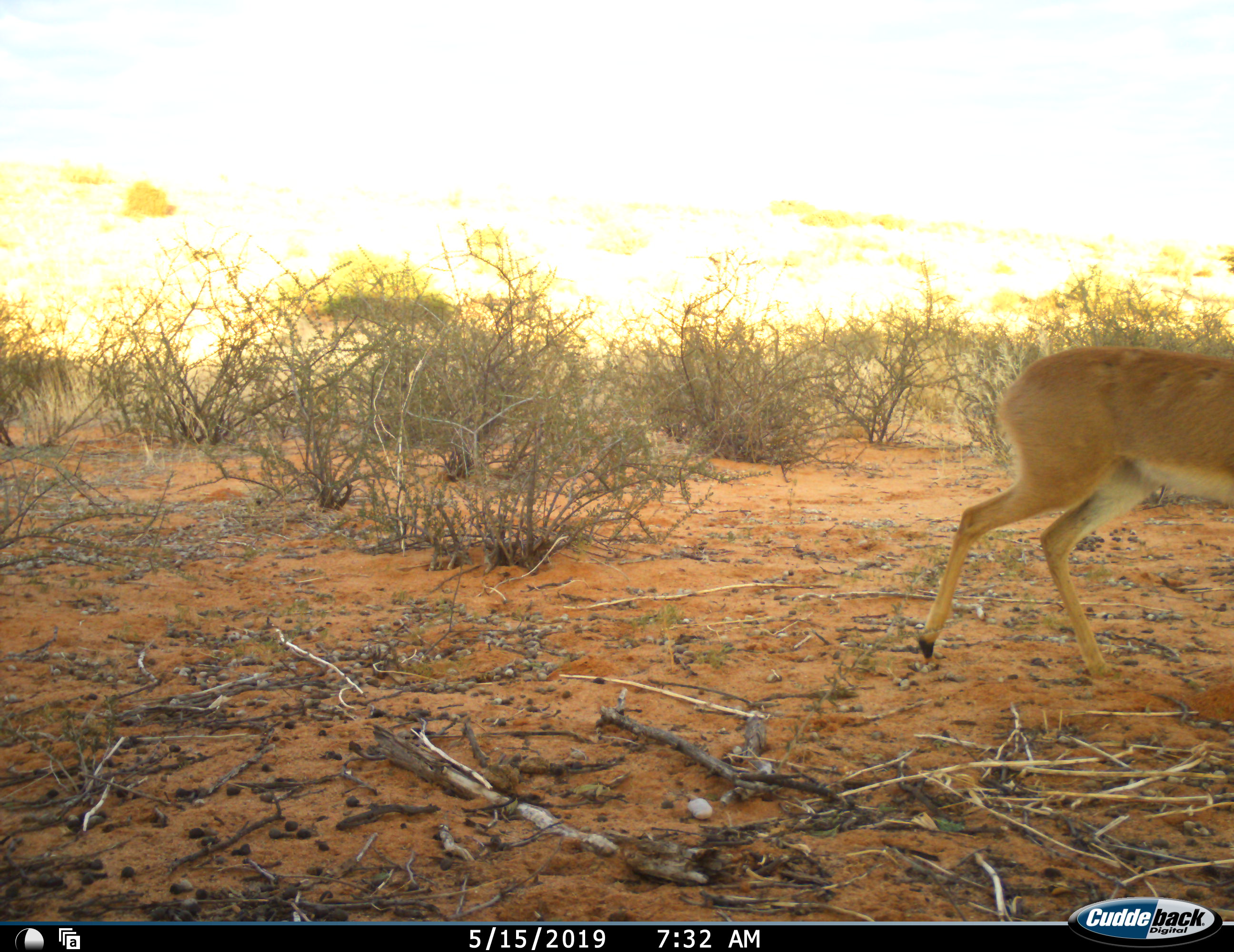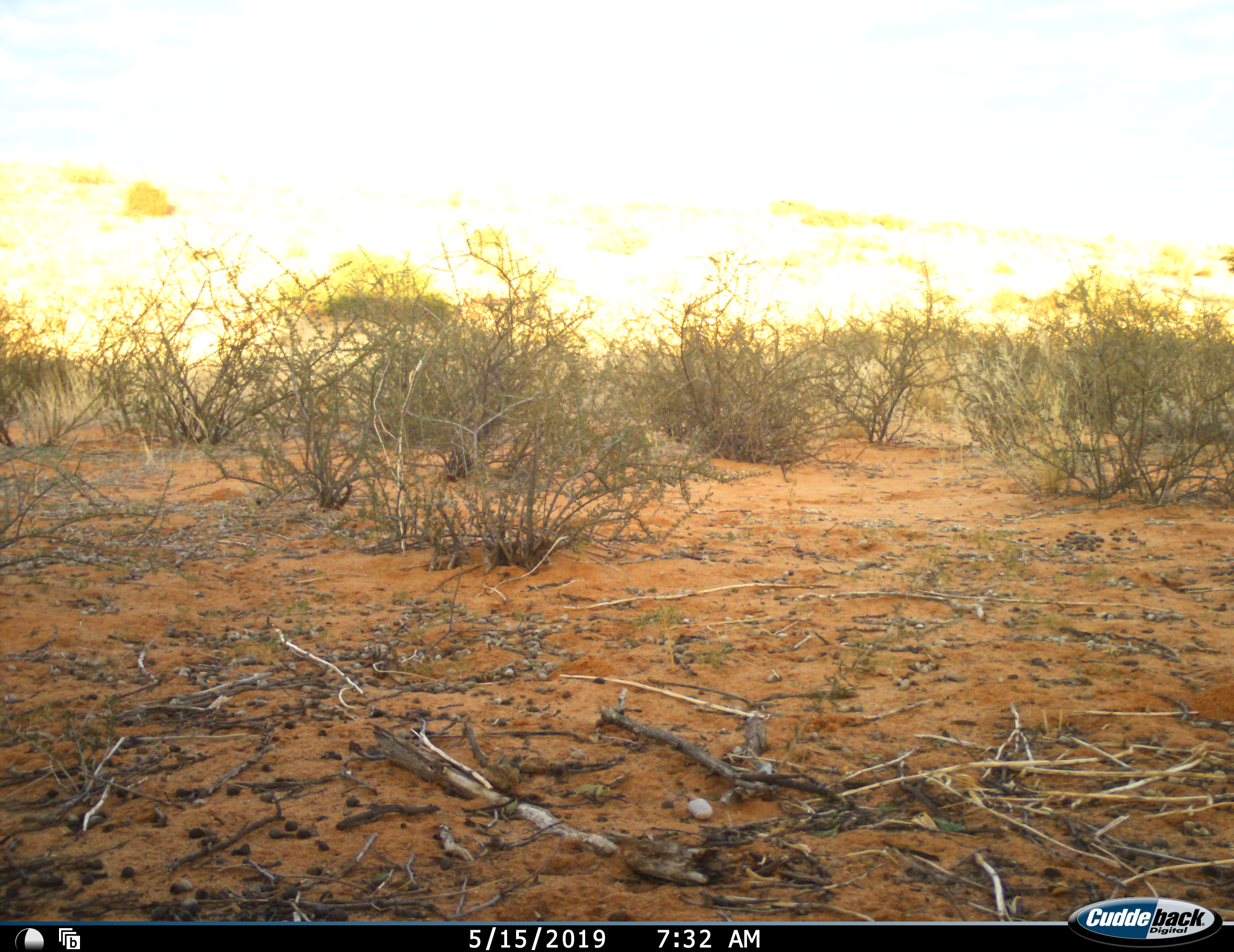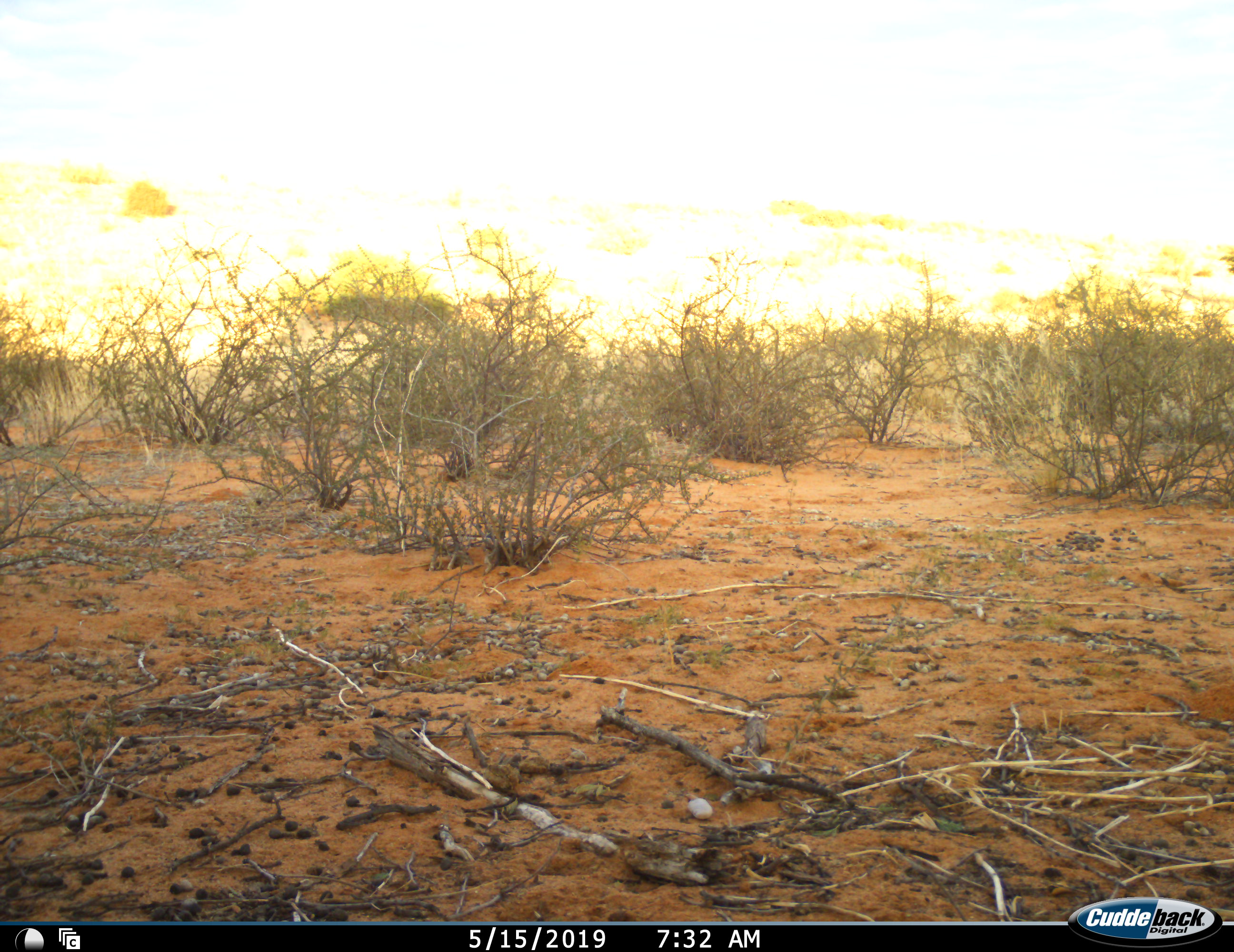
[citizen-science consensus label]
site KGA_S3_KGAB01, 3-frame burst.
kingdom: Animalia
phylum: Chordata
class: Mammalia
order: Artiodactyla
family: Bovidae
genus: Raphicerus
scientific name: Raphicerus campestris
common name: steenbok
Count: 1.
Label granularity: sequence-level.